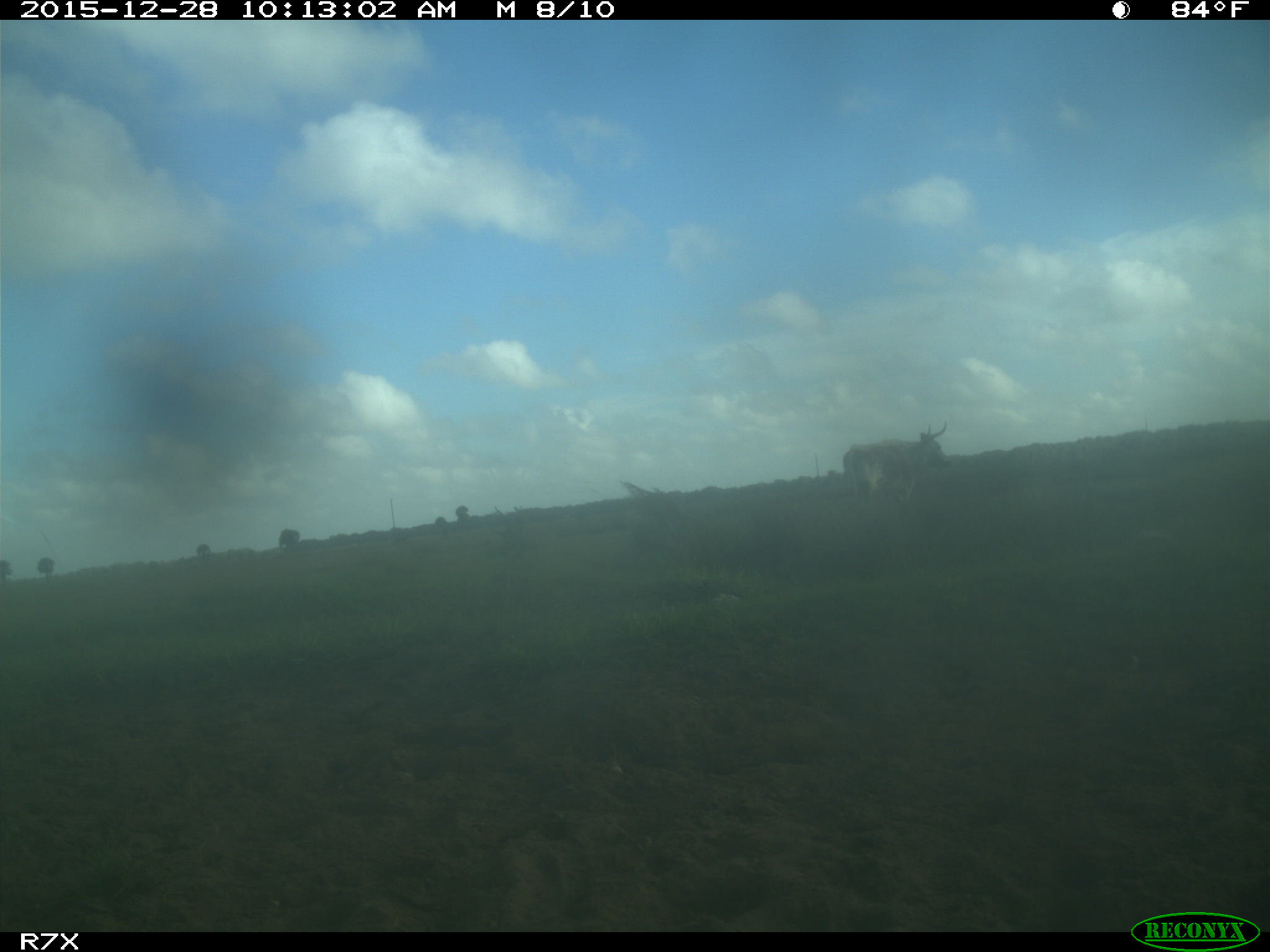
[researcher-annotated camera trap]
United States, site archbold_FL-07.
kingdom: Animalia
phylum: Chordata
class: Mammalia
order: Artiodactyla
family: Bovidae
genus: Bos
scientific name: Bos taurus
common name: domestic cow